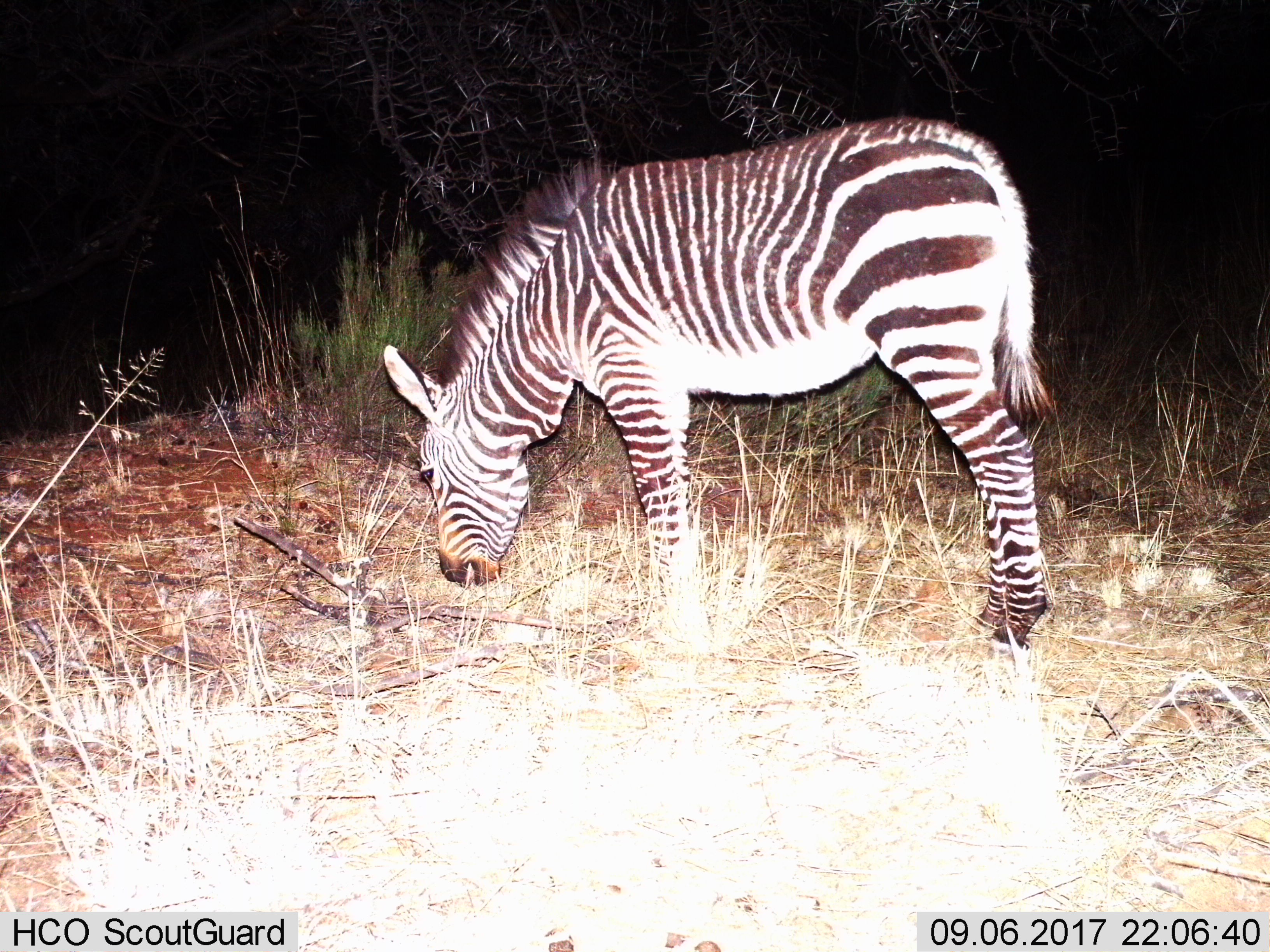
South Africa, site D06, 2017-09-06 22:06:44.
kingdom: Animalia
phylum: Chordata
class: Mammalia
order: Perissodactyla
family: Equidae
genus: Equus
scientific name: Equus zebra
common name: mountain zebra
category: zebramountain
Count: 1.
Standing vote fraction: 36%.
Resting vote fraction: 0%.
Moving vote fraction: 0%.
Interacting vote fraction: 0%.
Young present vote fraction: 0%.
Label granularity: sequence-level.